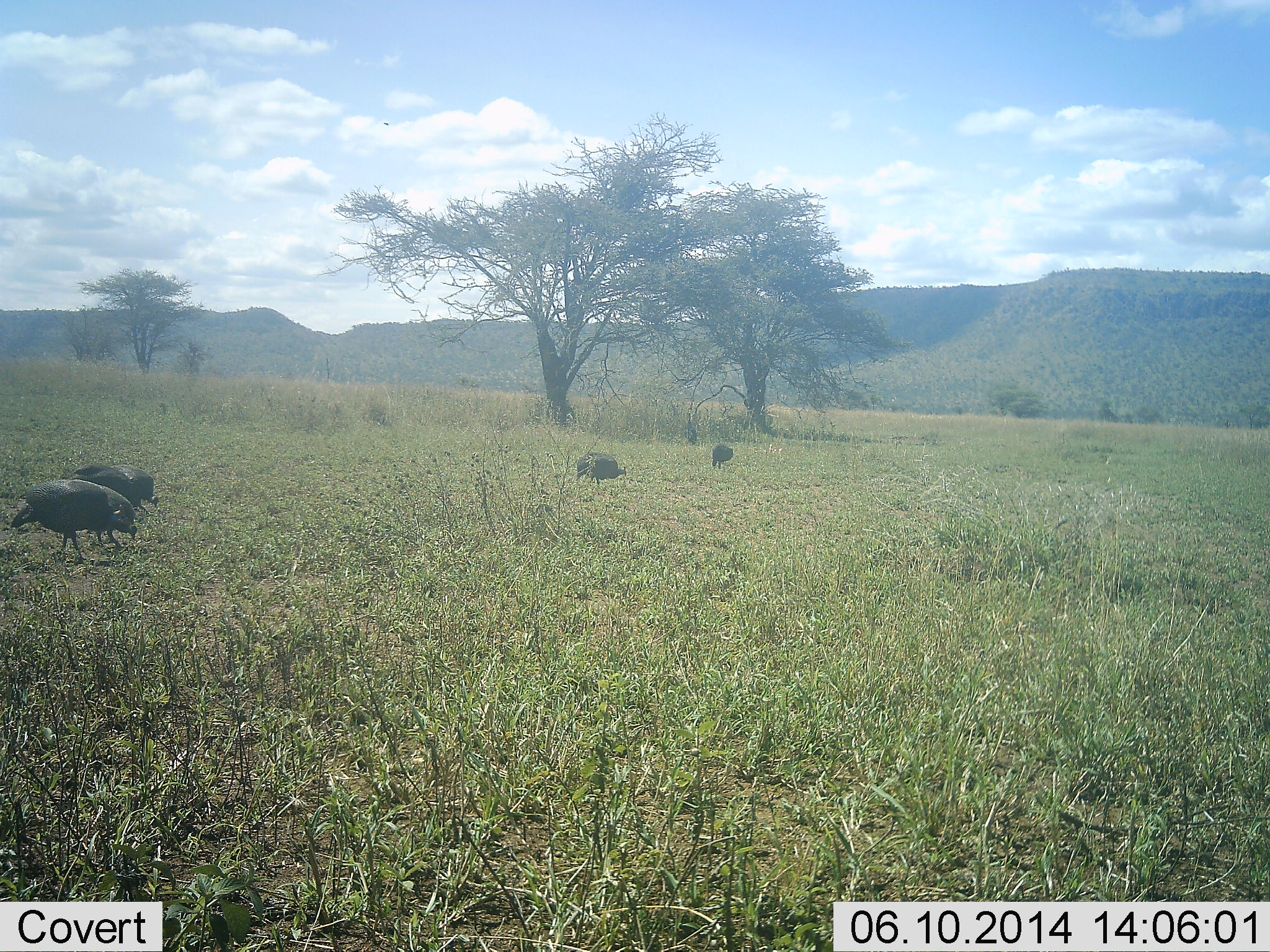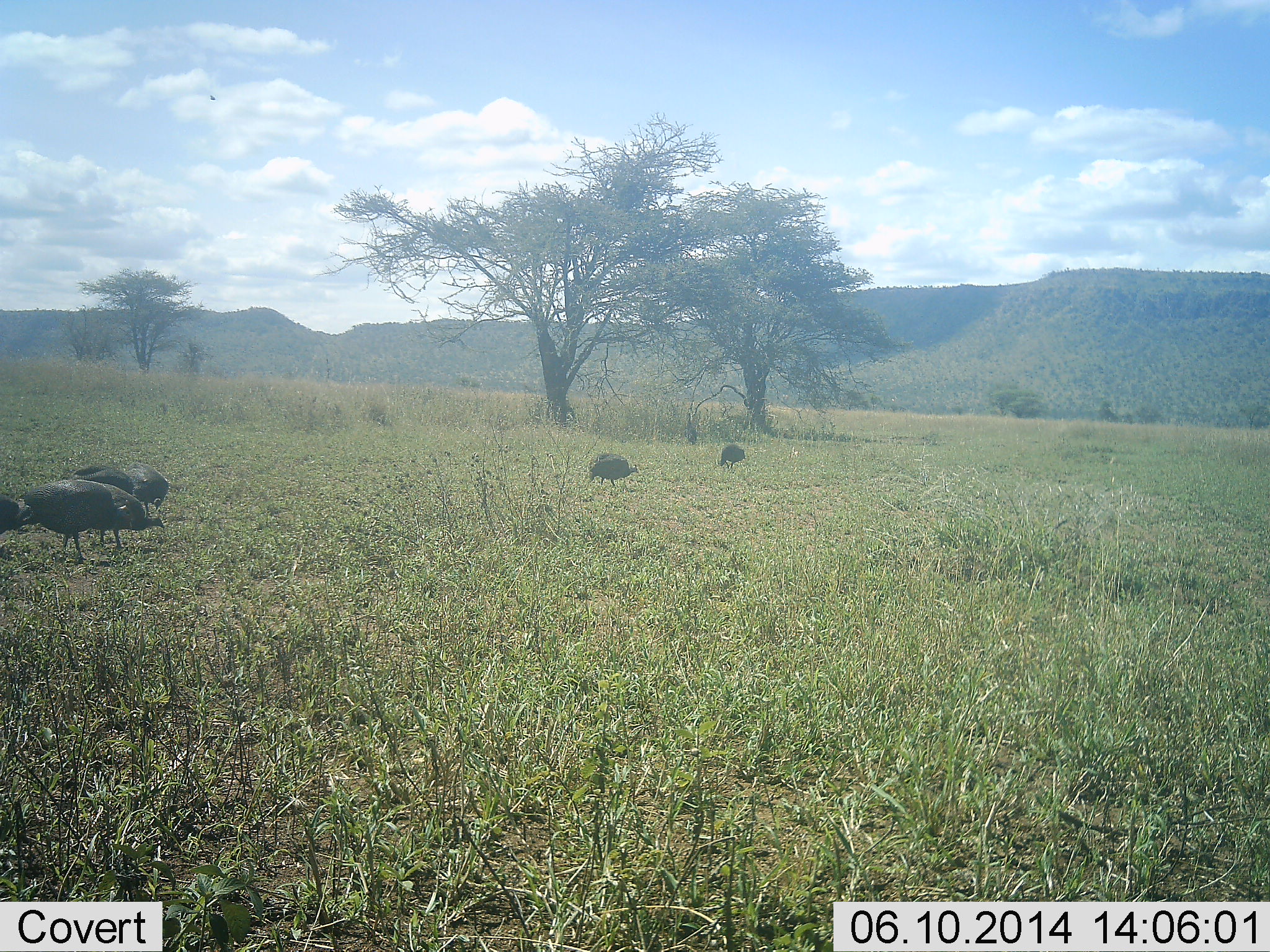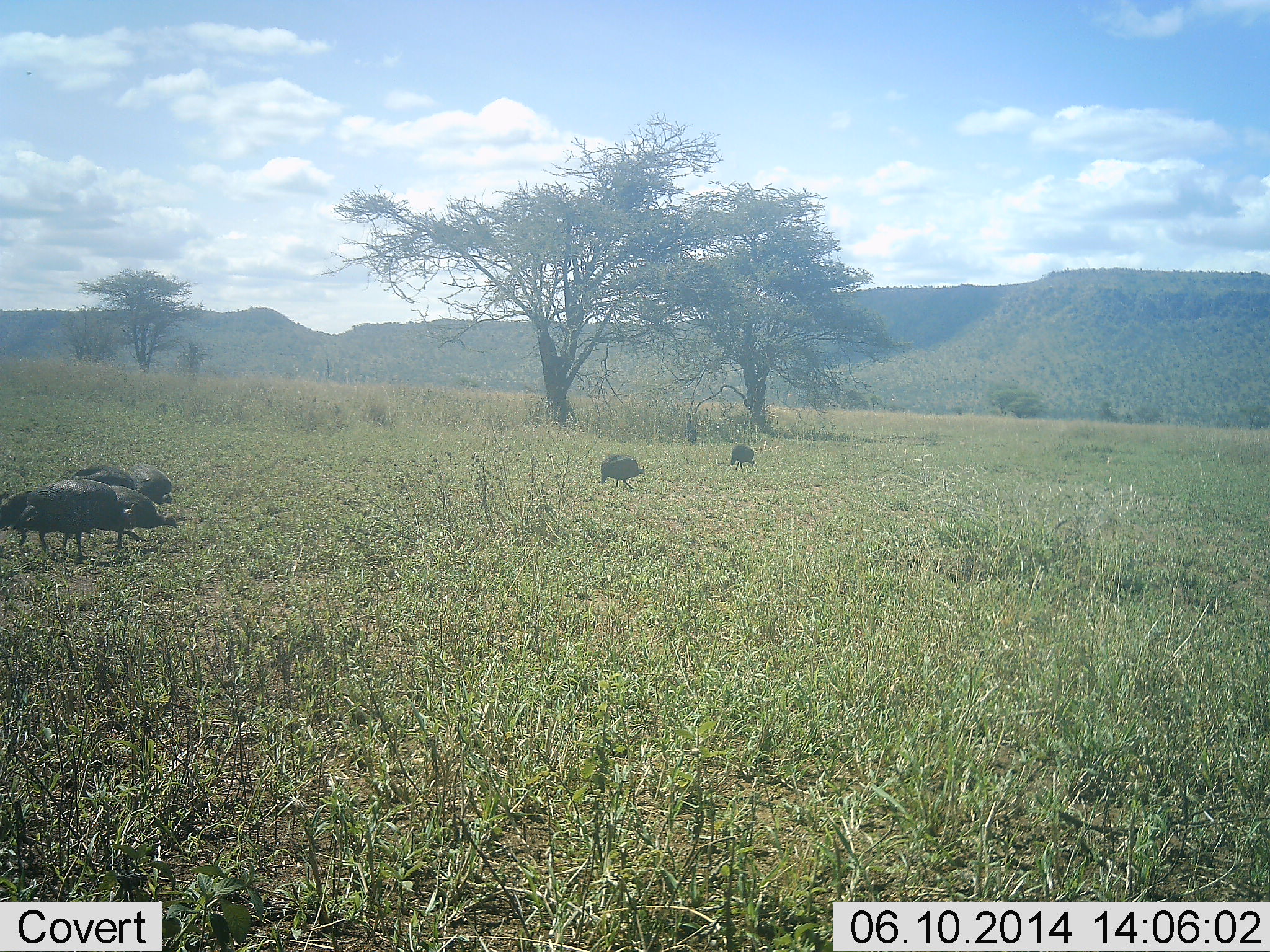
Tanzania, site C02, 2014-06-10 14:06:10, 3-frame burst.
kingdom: Animalia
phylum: Chordata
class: Aves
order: Galliformes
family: Numididae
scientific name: Numididae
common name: guinea fowl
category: guineafowl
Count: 5.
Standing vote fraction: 18%.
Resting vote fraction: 0%.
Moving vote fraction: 45%.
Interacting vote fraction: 0%.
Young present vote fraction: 0%.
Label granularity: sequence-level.